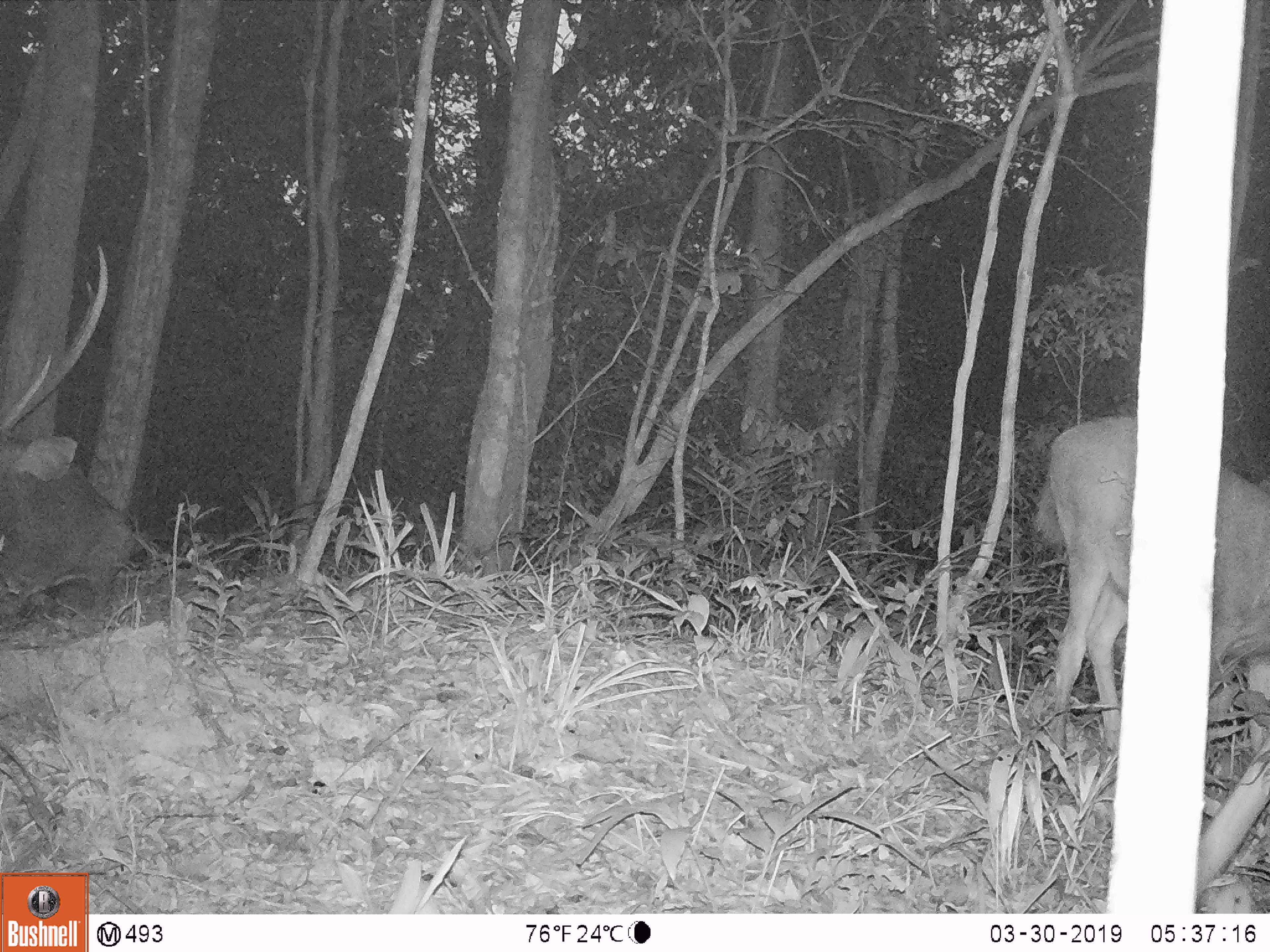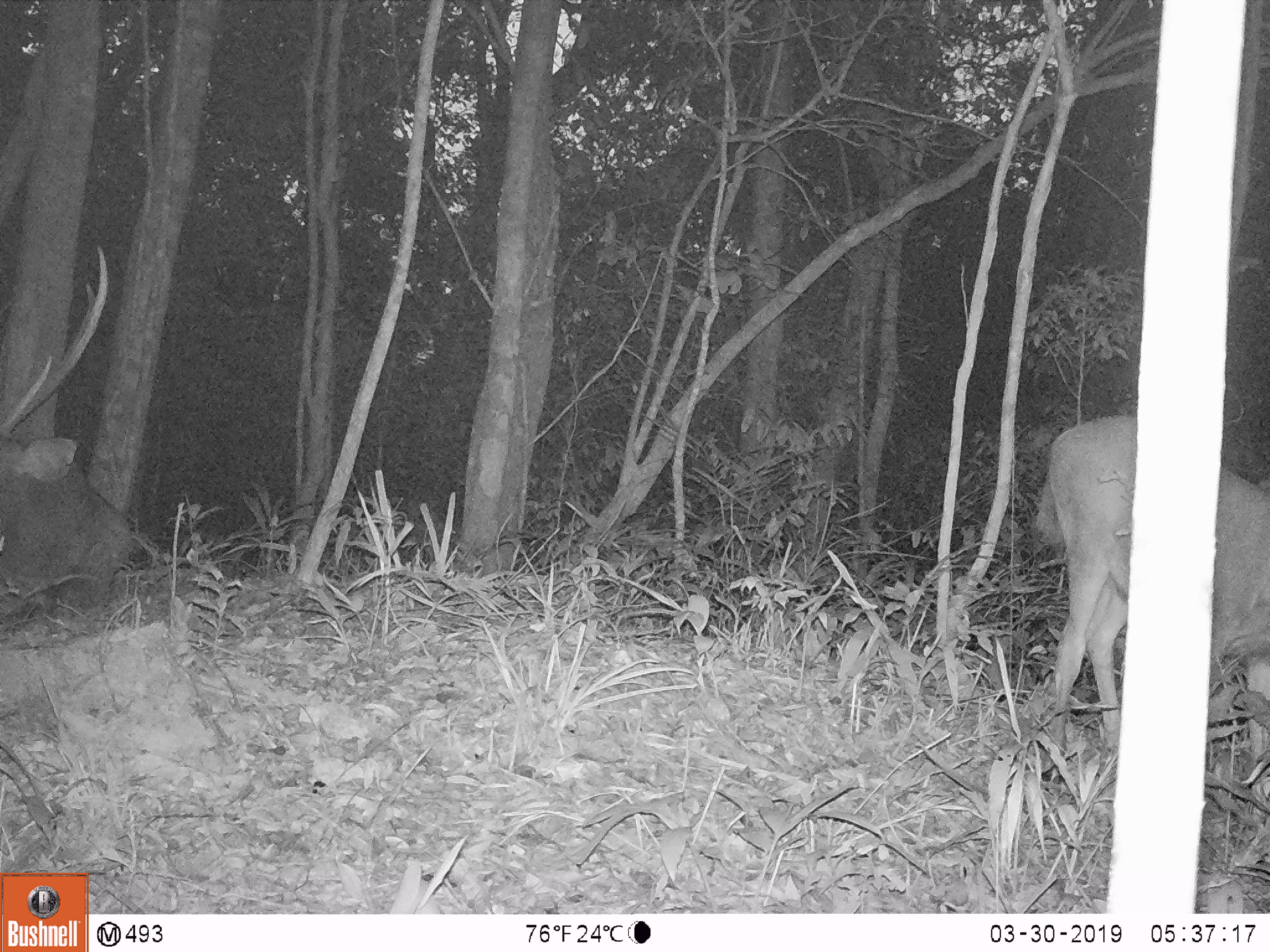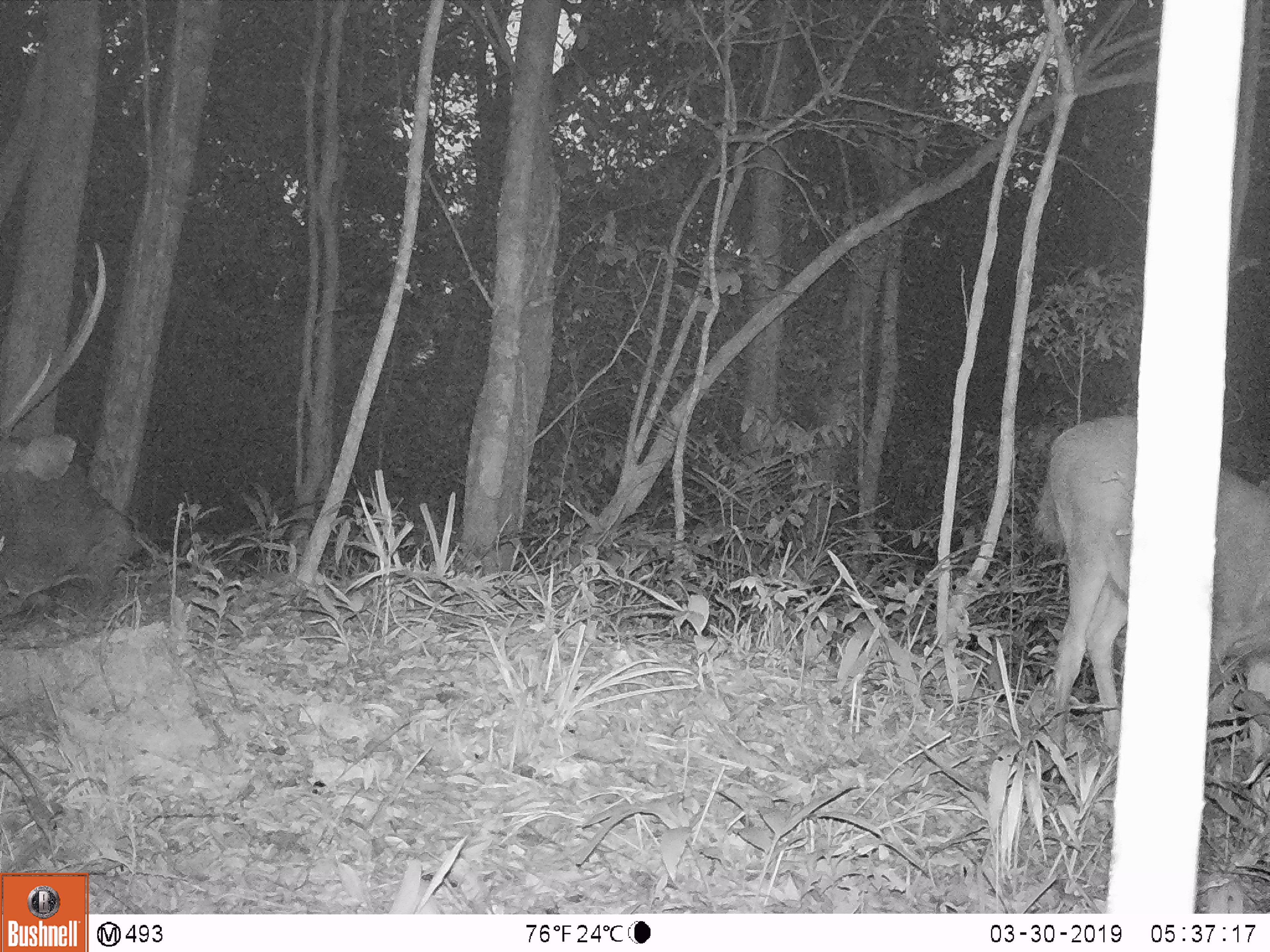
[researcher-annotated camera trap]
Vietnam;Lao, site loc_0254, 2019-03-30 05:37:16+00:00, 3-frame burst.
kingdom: Animalia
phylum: Chordata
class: Mammalia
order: Artiodactyla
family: Cervidae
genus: Rusa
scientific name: Rusa unicolor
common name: sambar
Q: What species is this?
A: Sambar (Rusa unicolor).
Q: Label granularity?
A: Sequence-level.